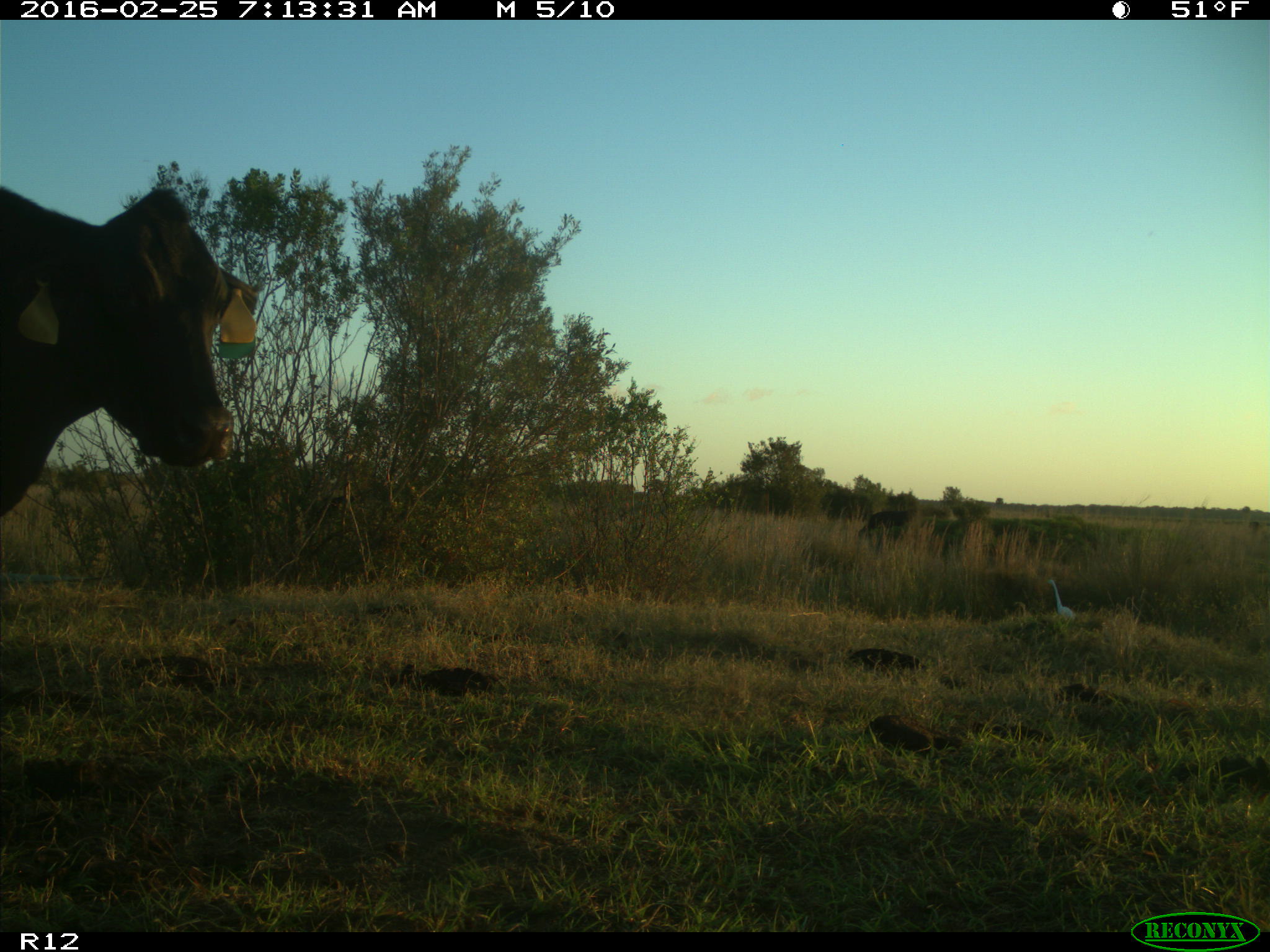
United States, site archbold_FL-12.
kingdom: Animalia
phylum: Chordata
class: Mammalia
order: Artiodactyla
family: Bovidae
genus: Bos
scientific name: Bos taurus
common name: domestic cow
Bos taurus (domestic cow).